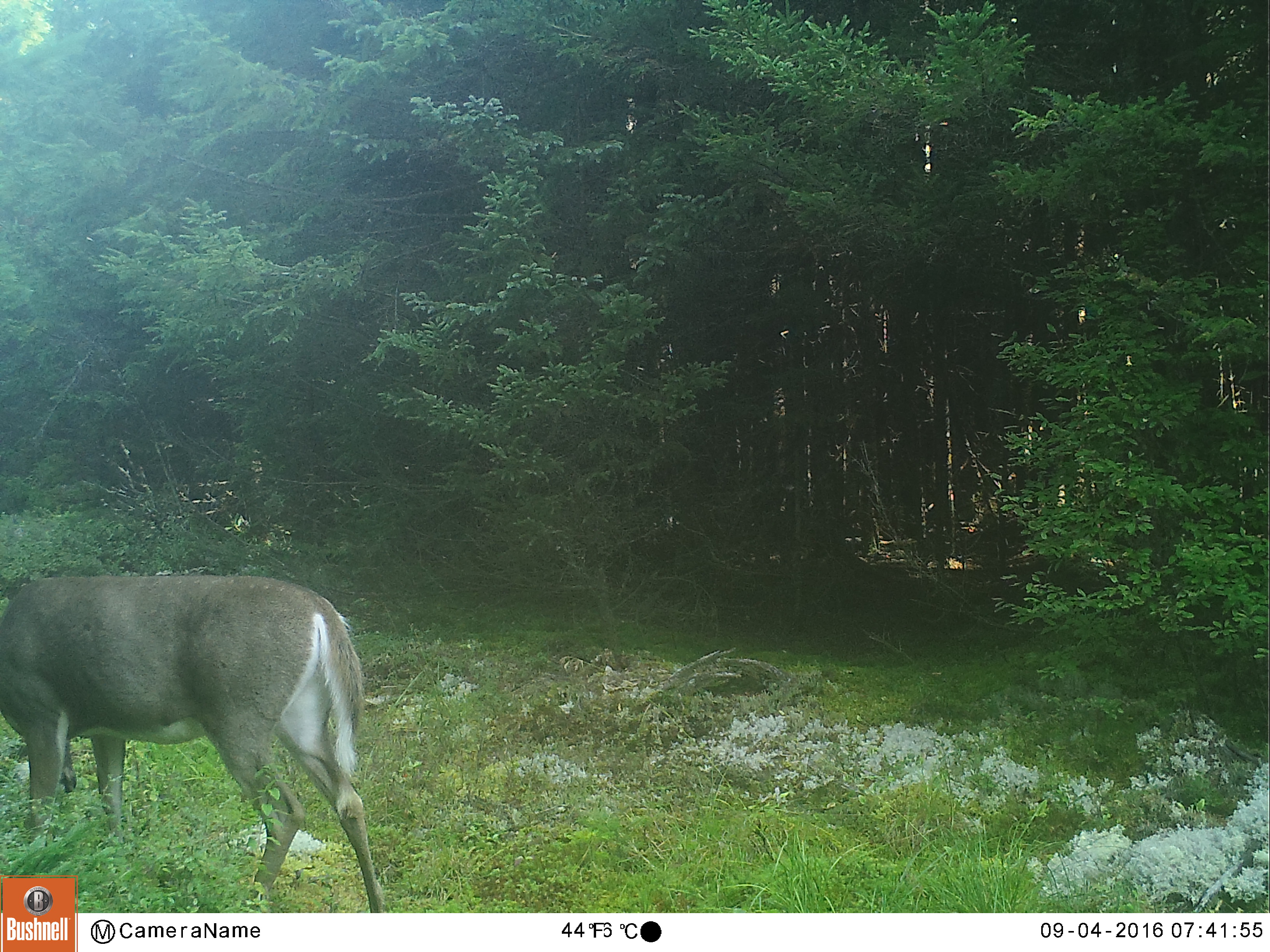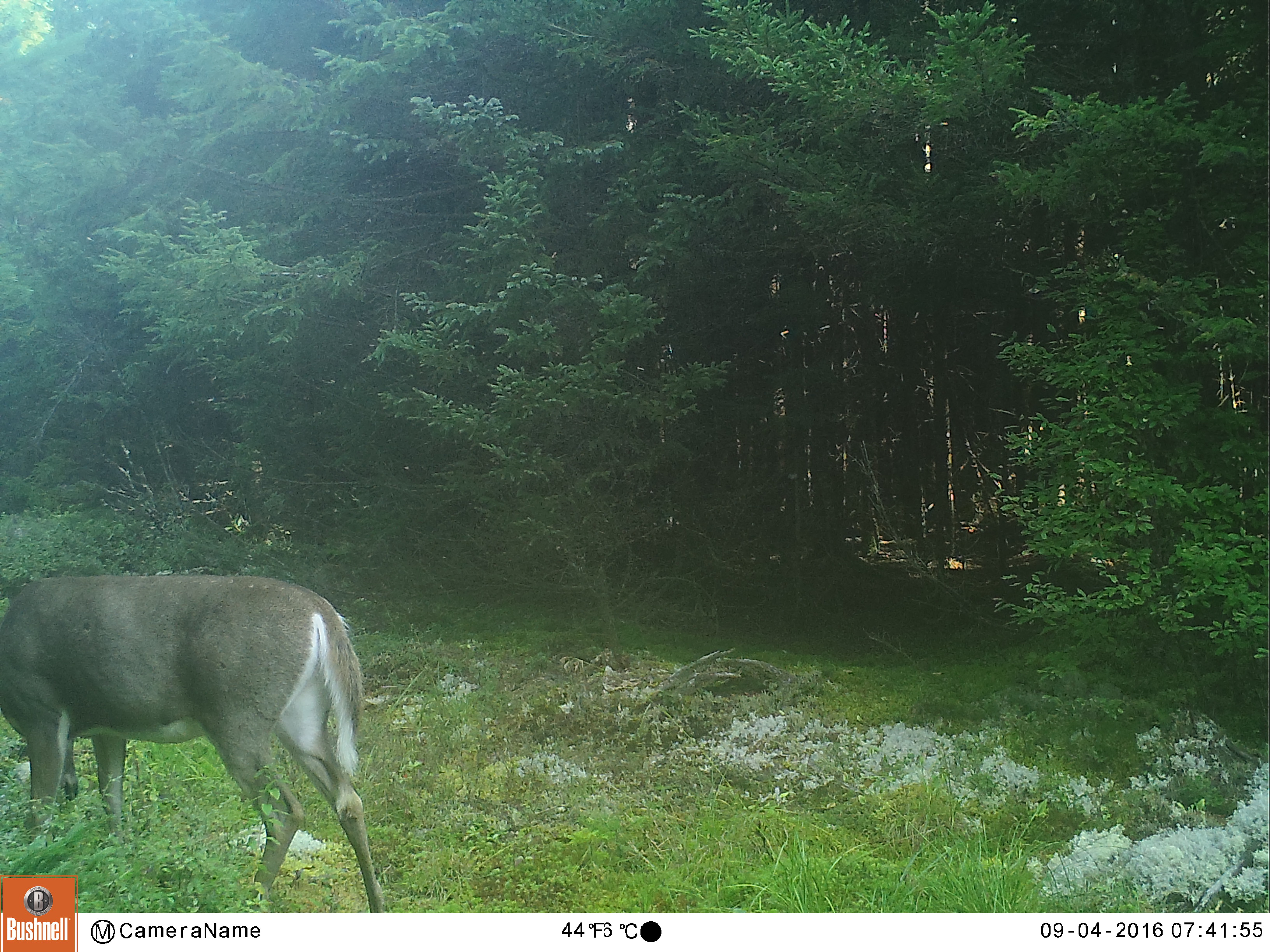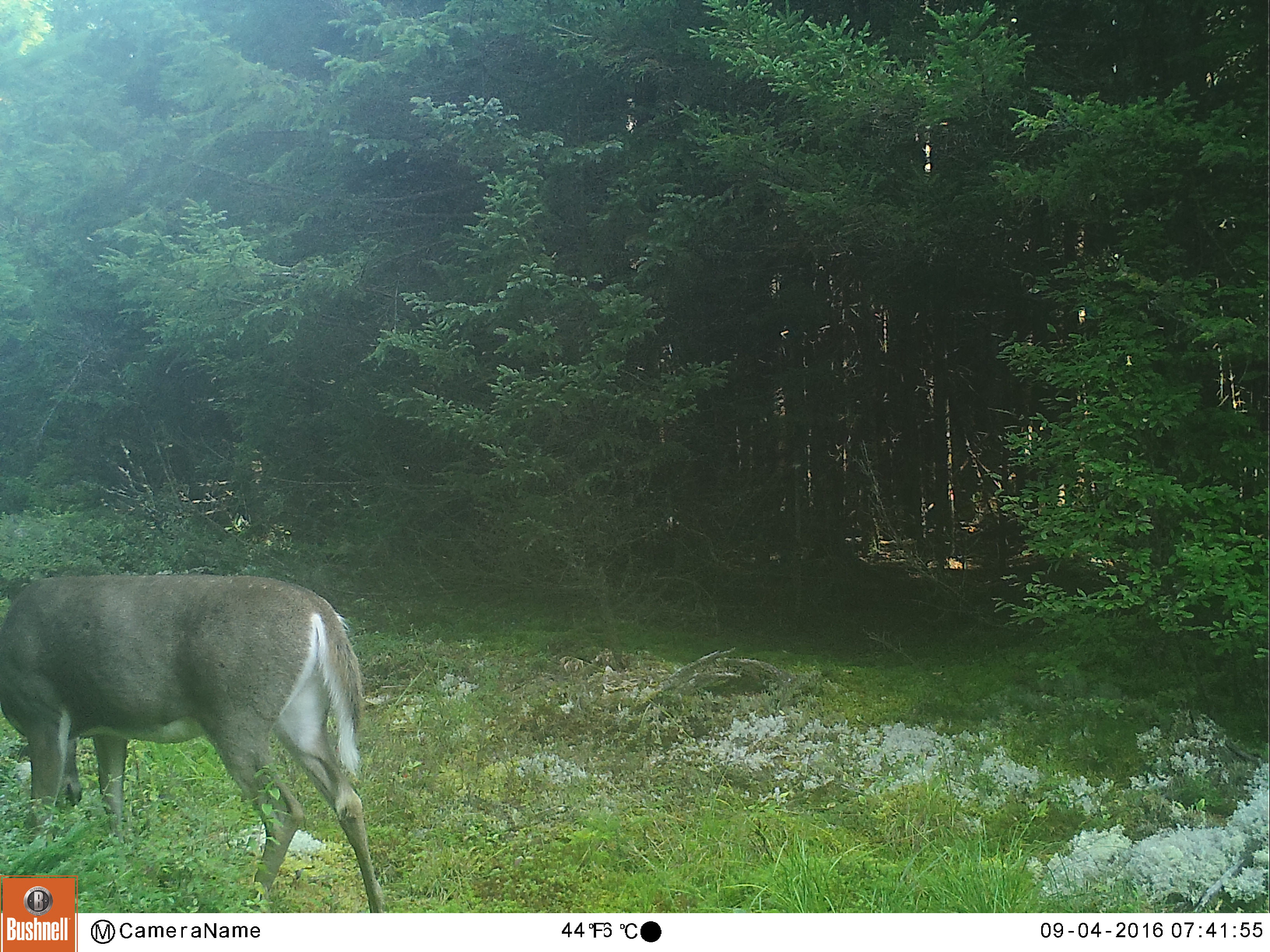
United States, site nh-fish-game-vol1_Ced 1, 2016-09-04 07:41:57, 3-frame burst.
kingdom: Animalia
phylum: Chordata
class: Mammalia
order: Artiodactyla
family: Cervidae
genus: Odocoileus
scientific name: Odocoileus virginianus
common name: white-tailed deer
White-tailed deer (Odocoileus virginianus).